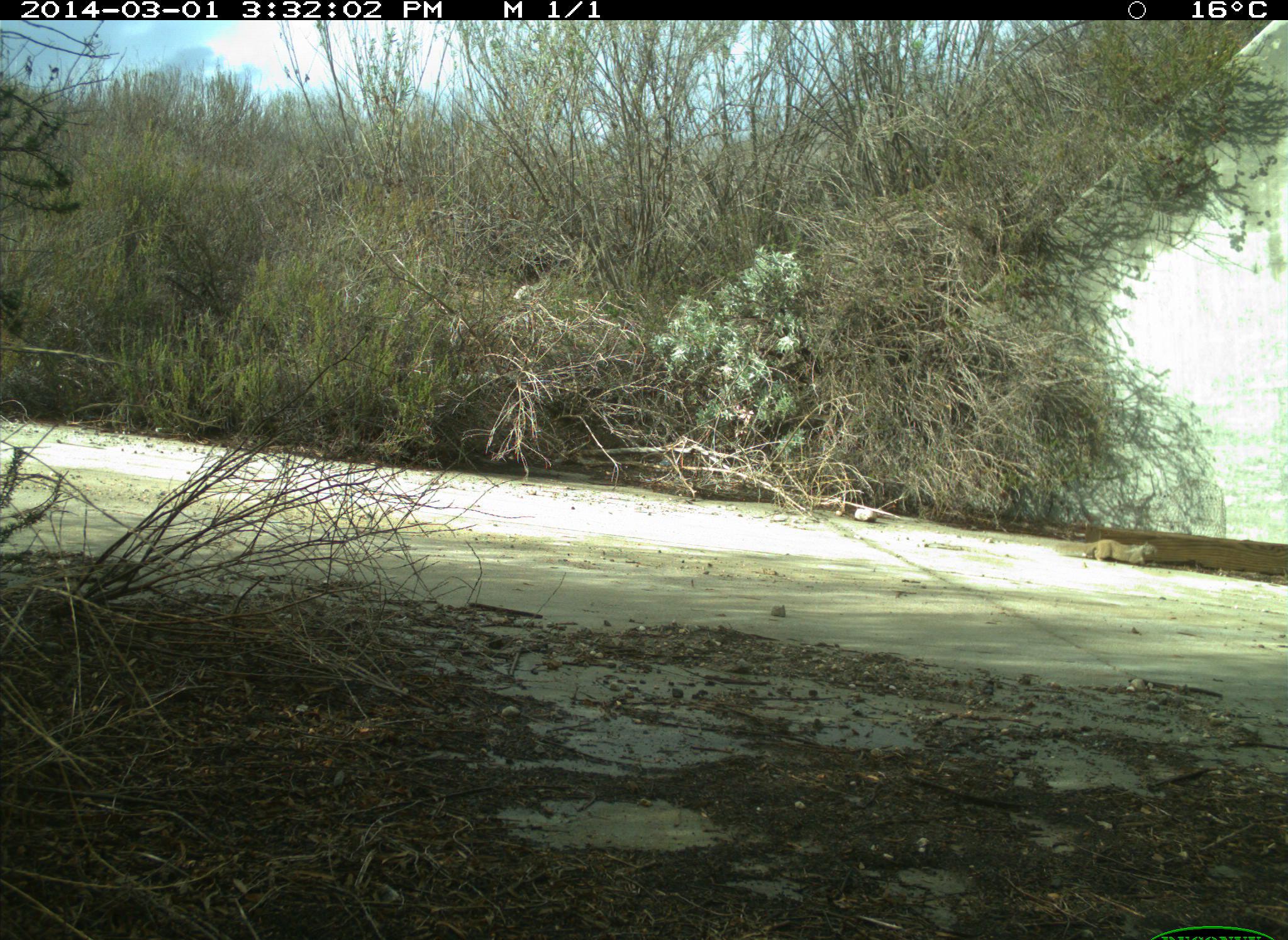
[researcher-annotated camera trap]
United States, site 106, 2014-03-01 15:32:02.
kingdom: Animalia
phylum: Chordata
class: Mammalia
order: Rodentia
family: Sciuridae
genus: Sciurus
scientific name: Sciurus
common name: squirrel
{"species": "squirrel (Sciurus)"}